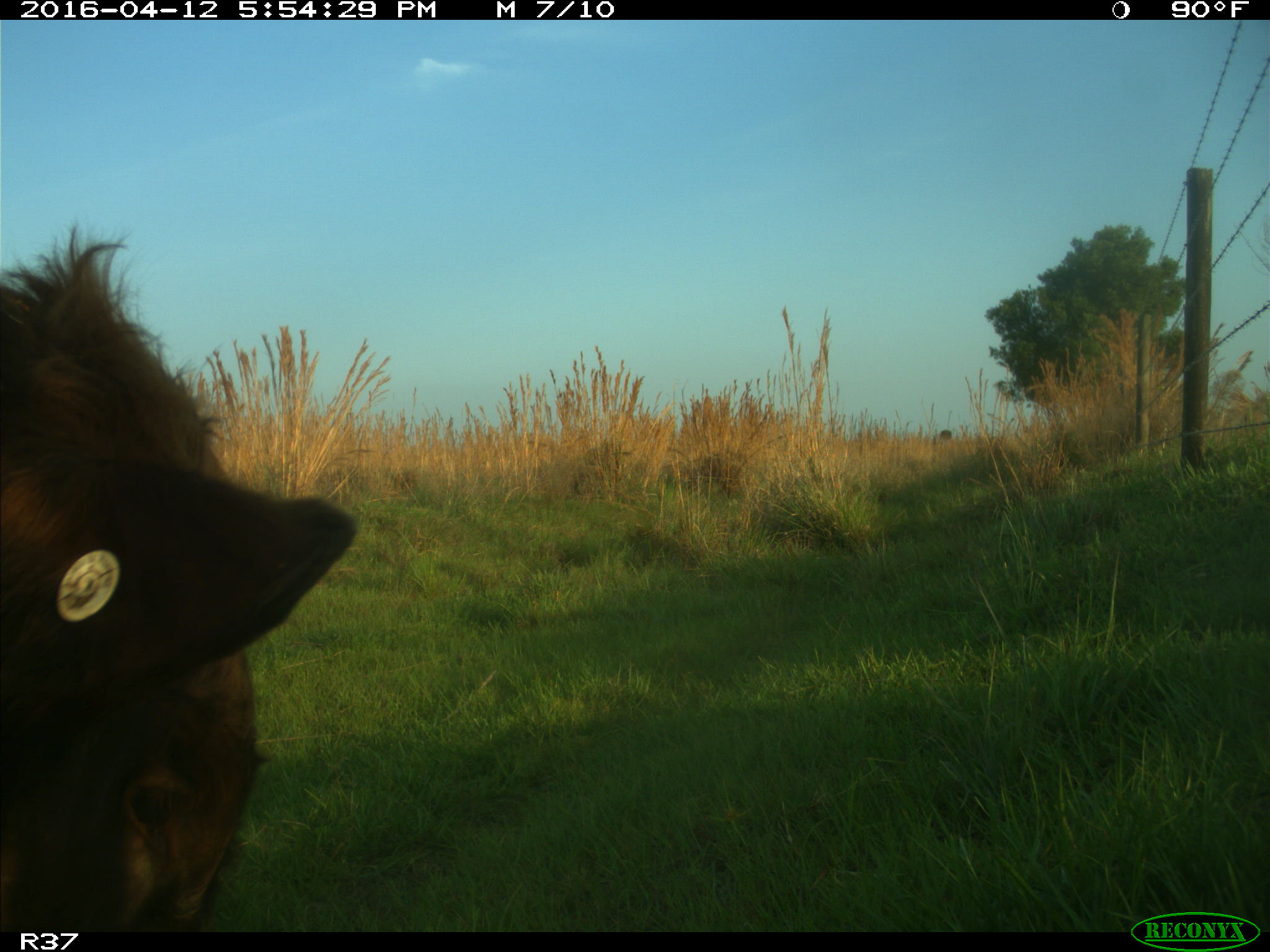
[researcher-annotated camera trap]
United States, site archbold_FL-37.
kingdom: Animalia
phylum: Chordata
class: Mammalia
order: Artiodactyla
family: Bovidae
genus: Bos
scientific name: Bos taurus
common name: domestic cow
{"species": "Bos taurus (domestic cow)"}